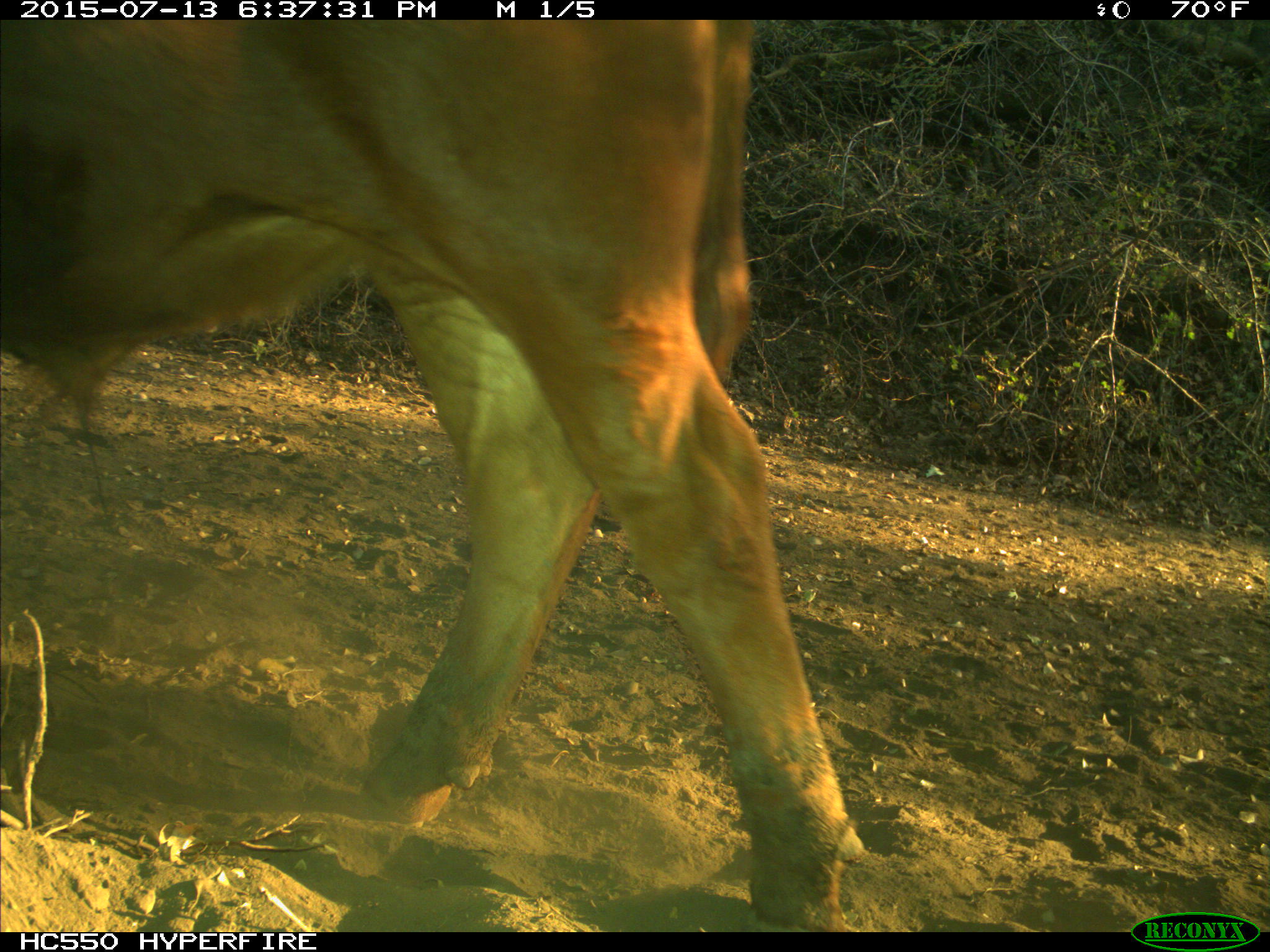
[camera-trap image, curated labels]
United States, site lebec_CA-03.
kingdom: Animalia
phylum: Chordata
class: Mammalia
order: Artiodactyla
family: Bovidae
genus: Bos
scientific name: Bos taurus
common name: domestic cow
Bos taurus (domestic cow).